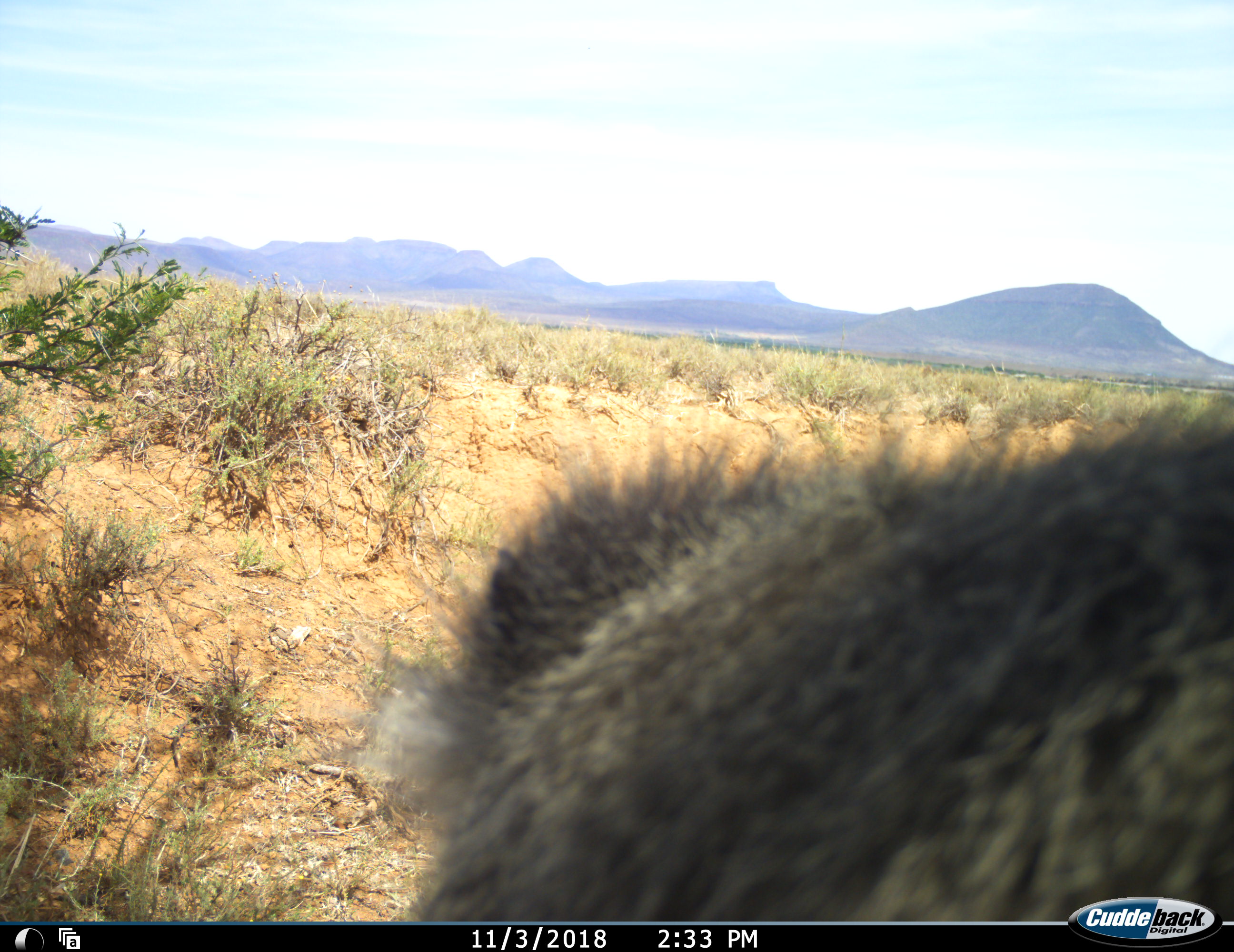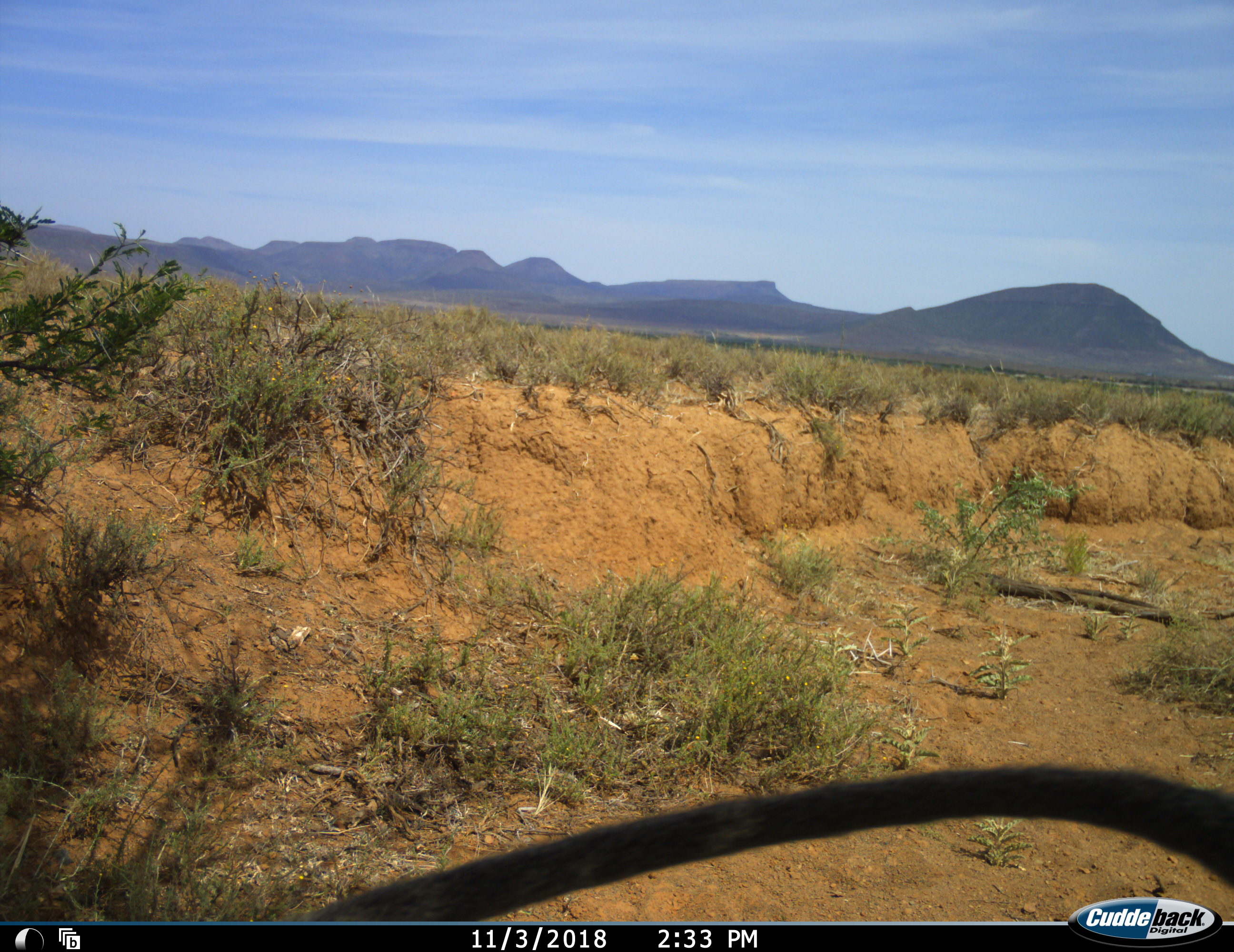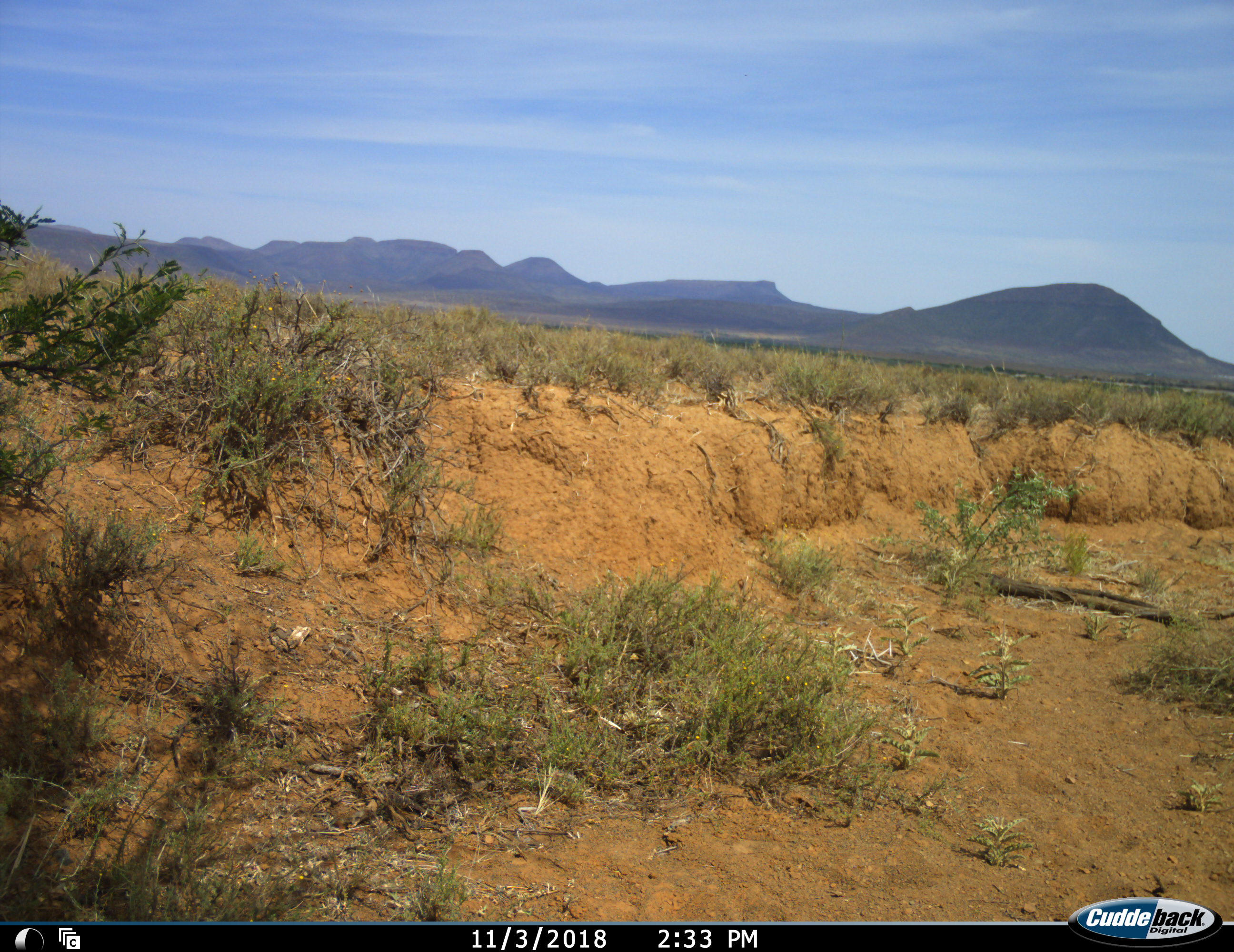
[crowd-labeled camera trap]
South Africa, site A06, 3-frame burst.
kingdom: Animalia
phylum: Chordata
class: Mammalia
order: Primates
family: Cercopithecidae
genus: Chlorocebus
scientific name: Chlorocebus pygerythrus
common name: vervet monkey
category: monkeyvervet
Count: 1.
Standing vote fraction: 20%.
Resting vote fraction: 0%.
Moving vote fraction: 80%.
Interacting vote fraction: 20%.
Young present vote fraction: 0%.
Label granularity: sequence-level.